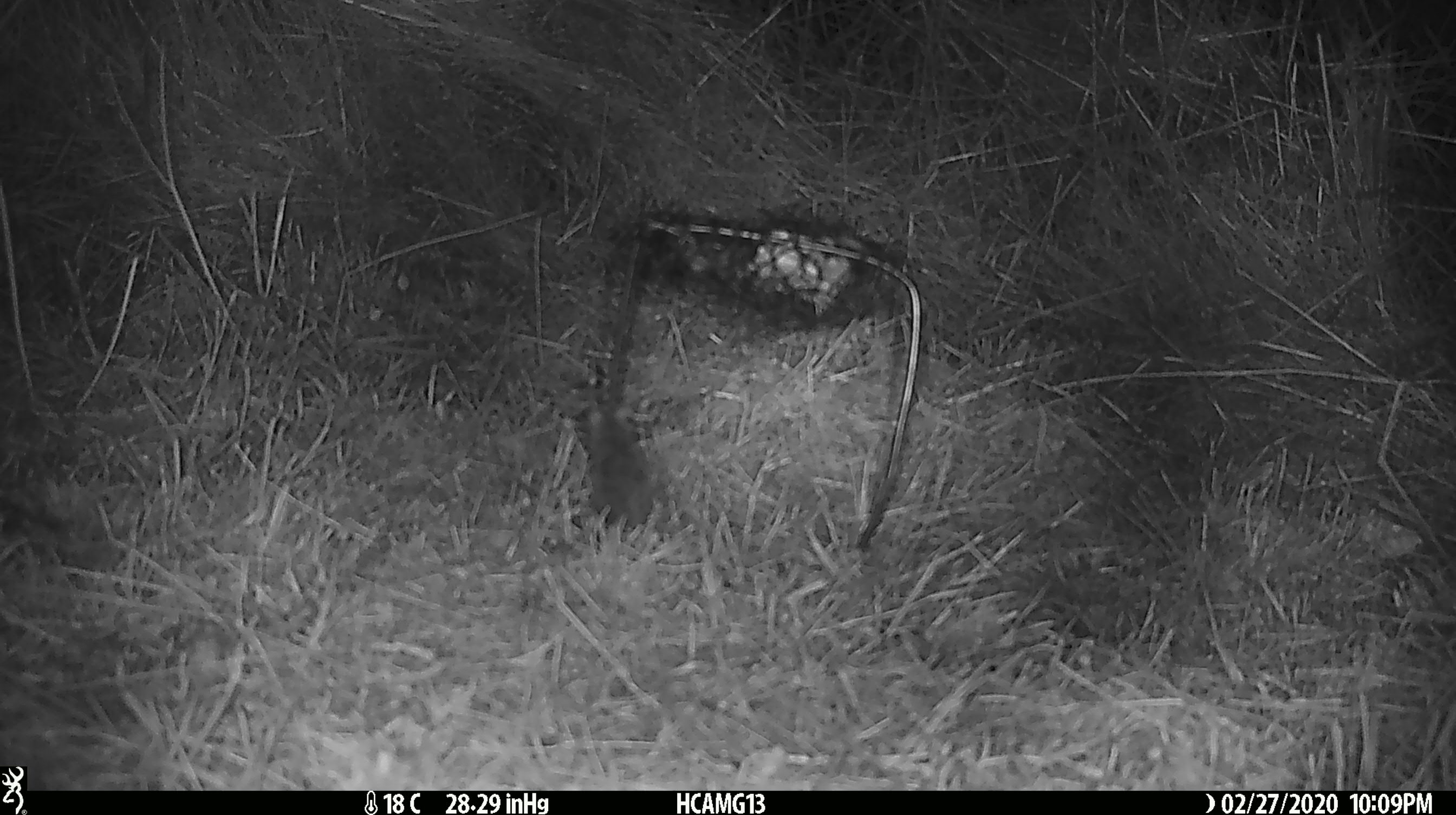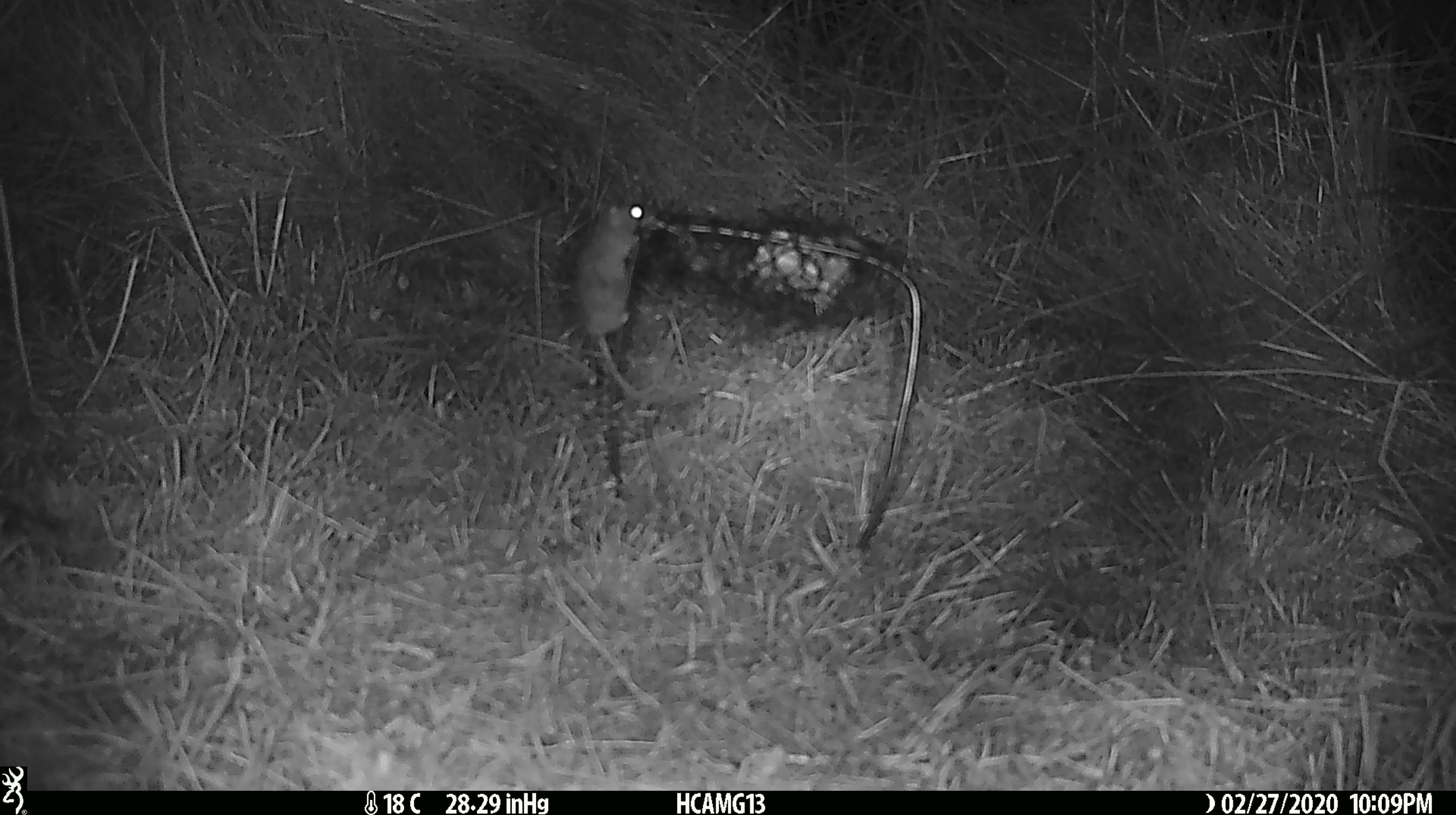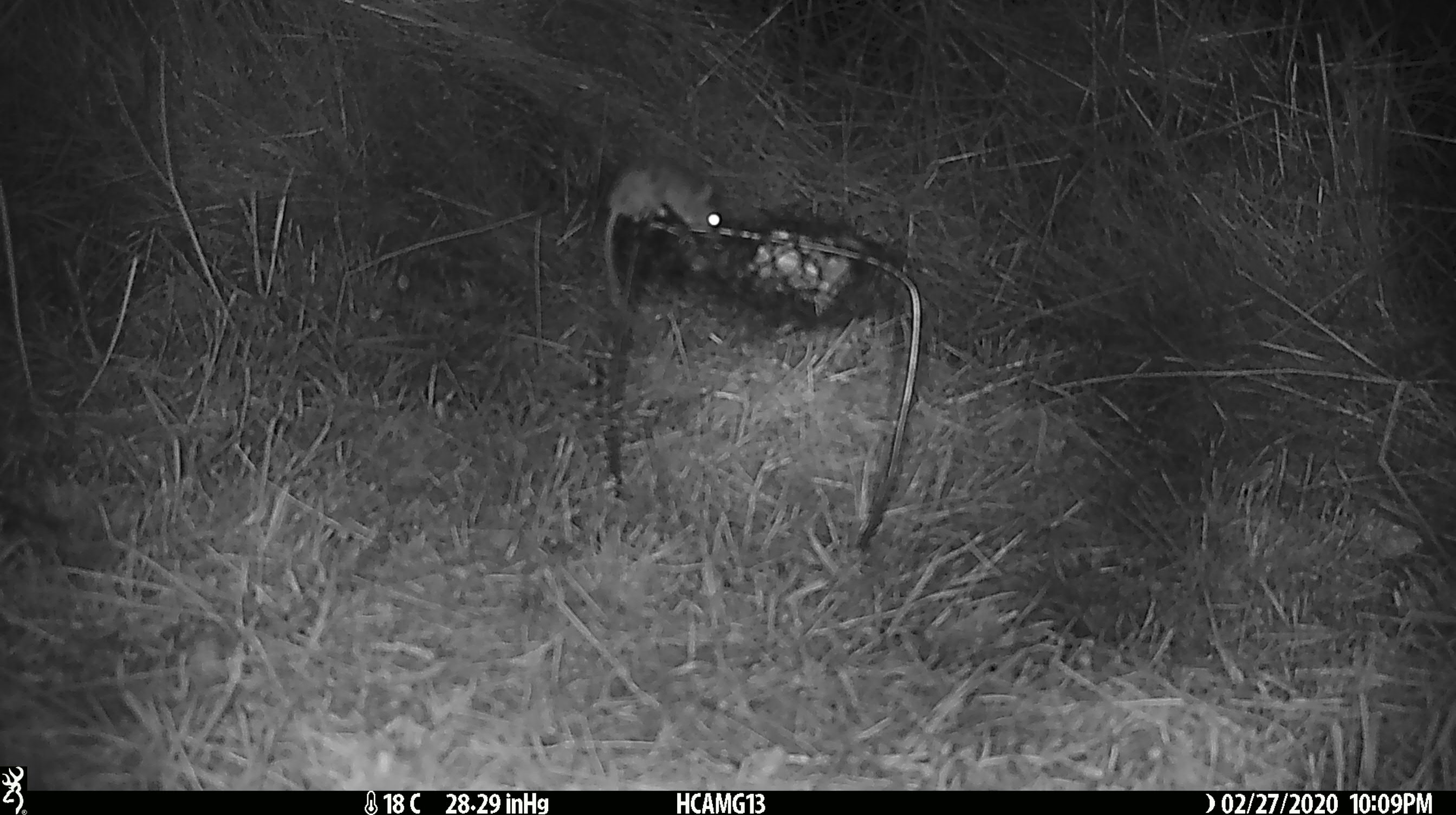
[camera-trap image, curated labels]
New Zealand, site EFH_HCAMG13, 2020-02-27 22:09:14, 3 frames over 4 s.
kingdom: Animalia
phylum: Chordata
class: Mammalia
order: Rodentia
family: Muridae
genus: Mus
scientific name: Mus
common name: mouse